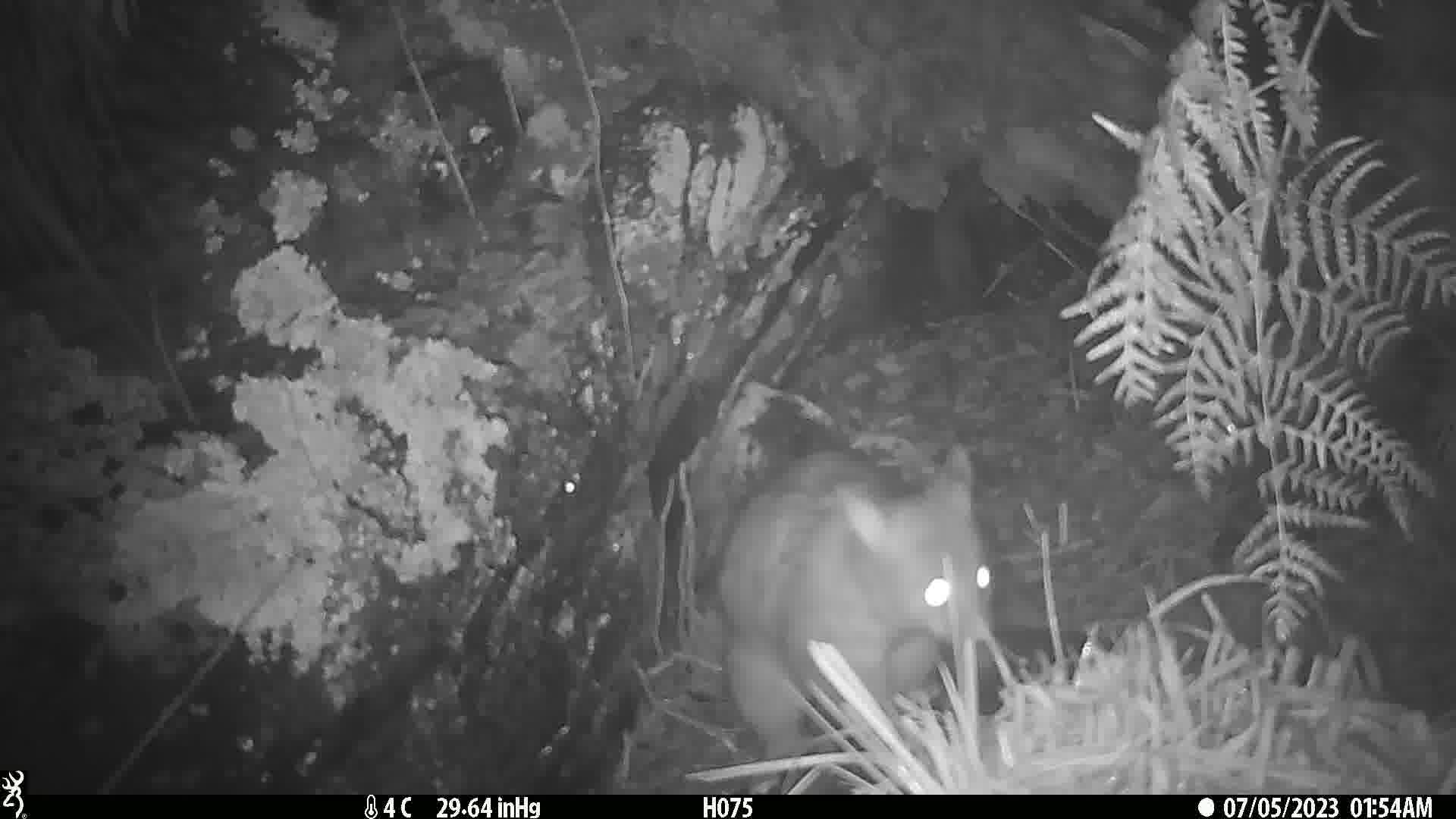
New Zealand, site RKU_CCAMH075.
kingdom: Animalia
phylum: Chordata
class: Mammalia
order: Diprotodontia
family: Phalangeridae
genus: Trichosurus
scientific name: Trichosurus vulpecula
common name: common brushtail possum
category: possum